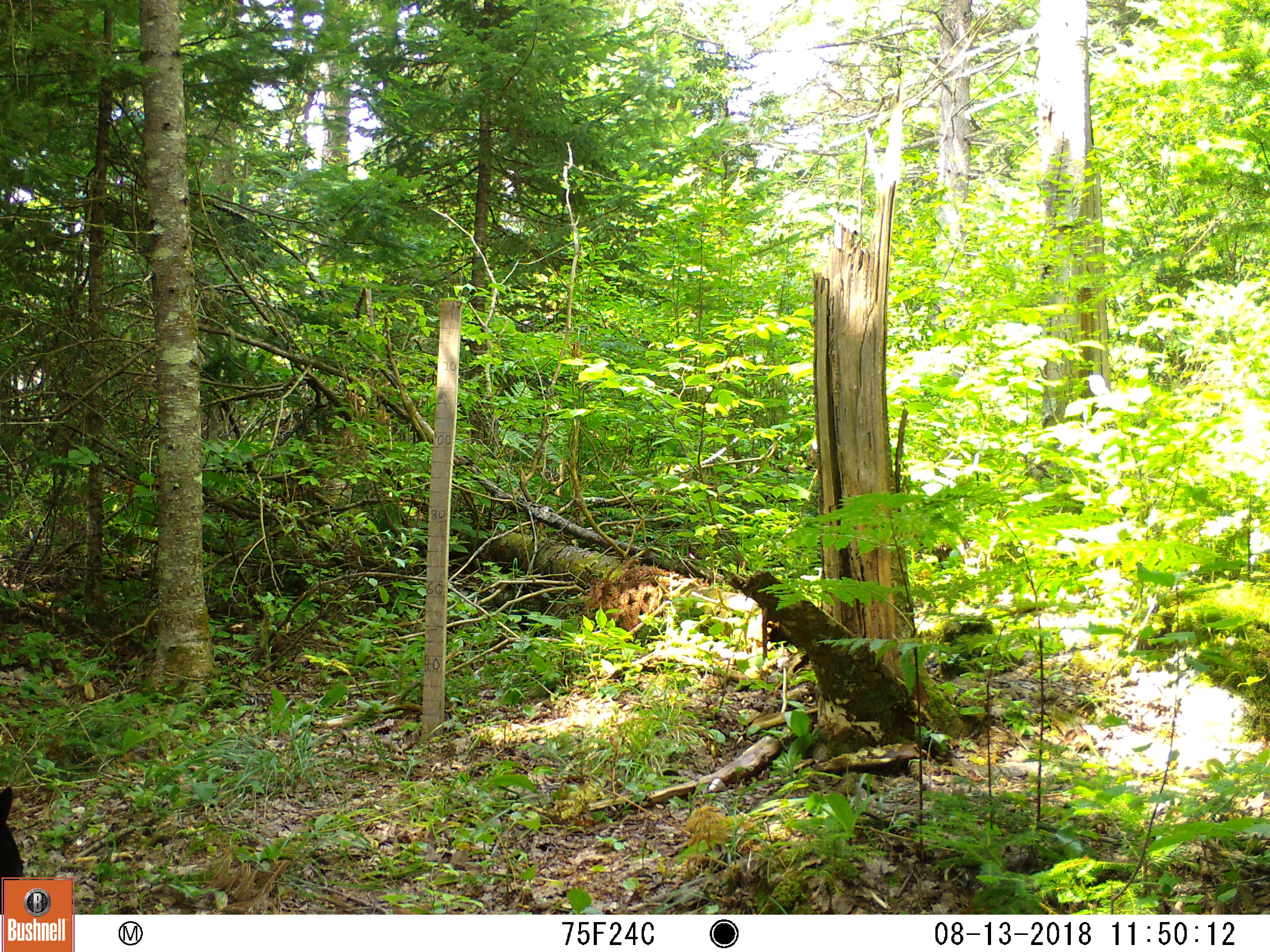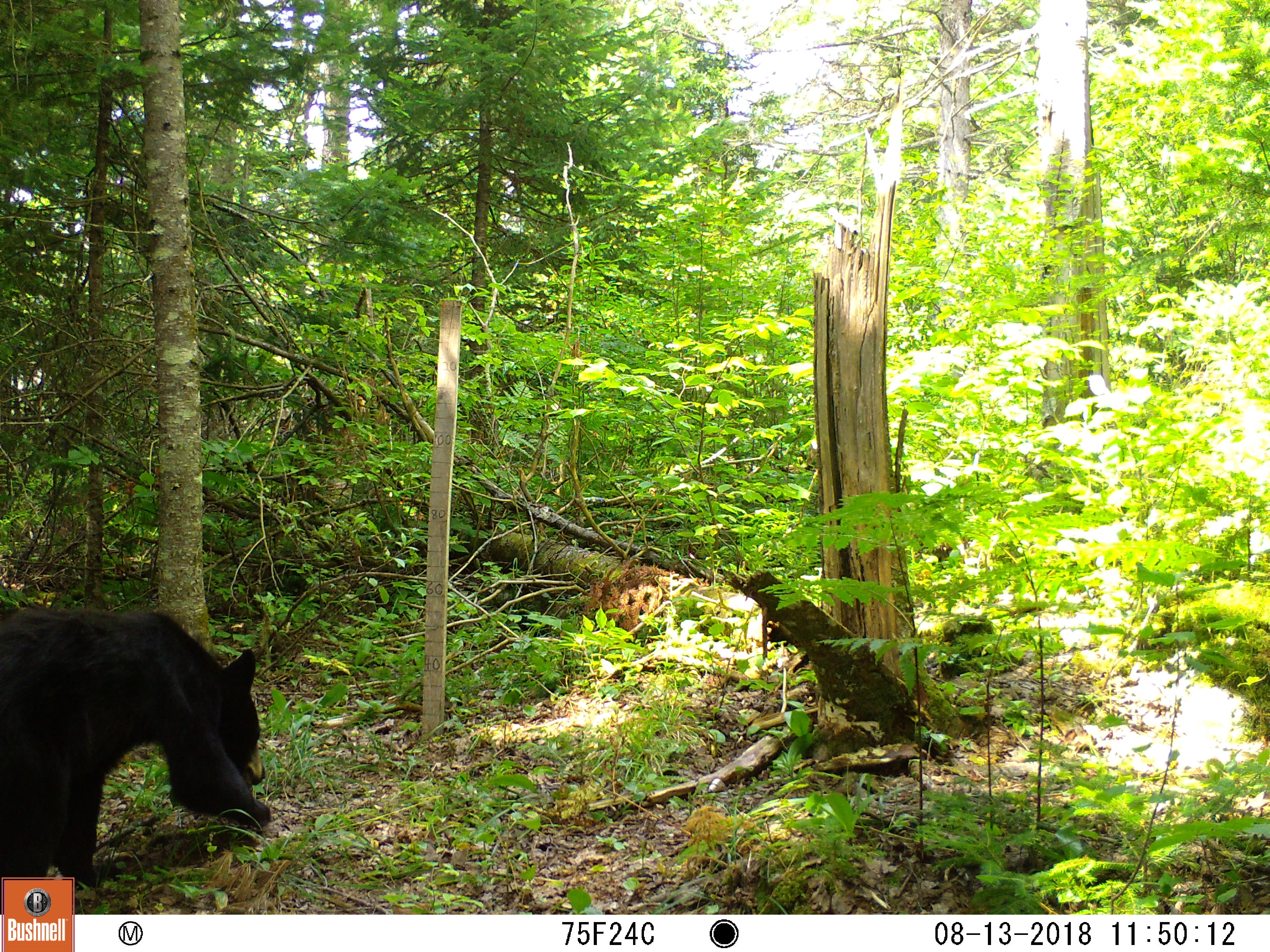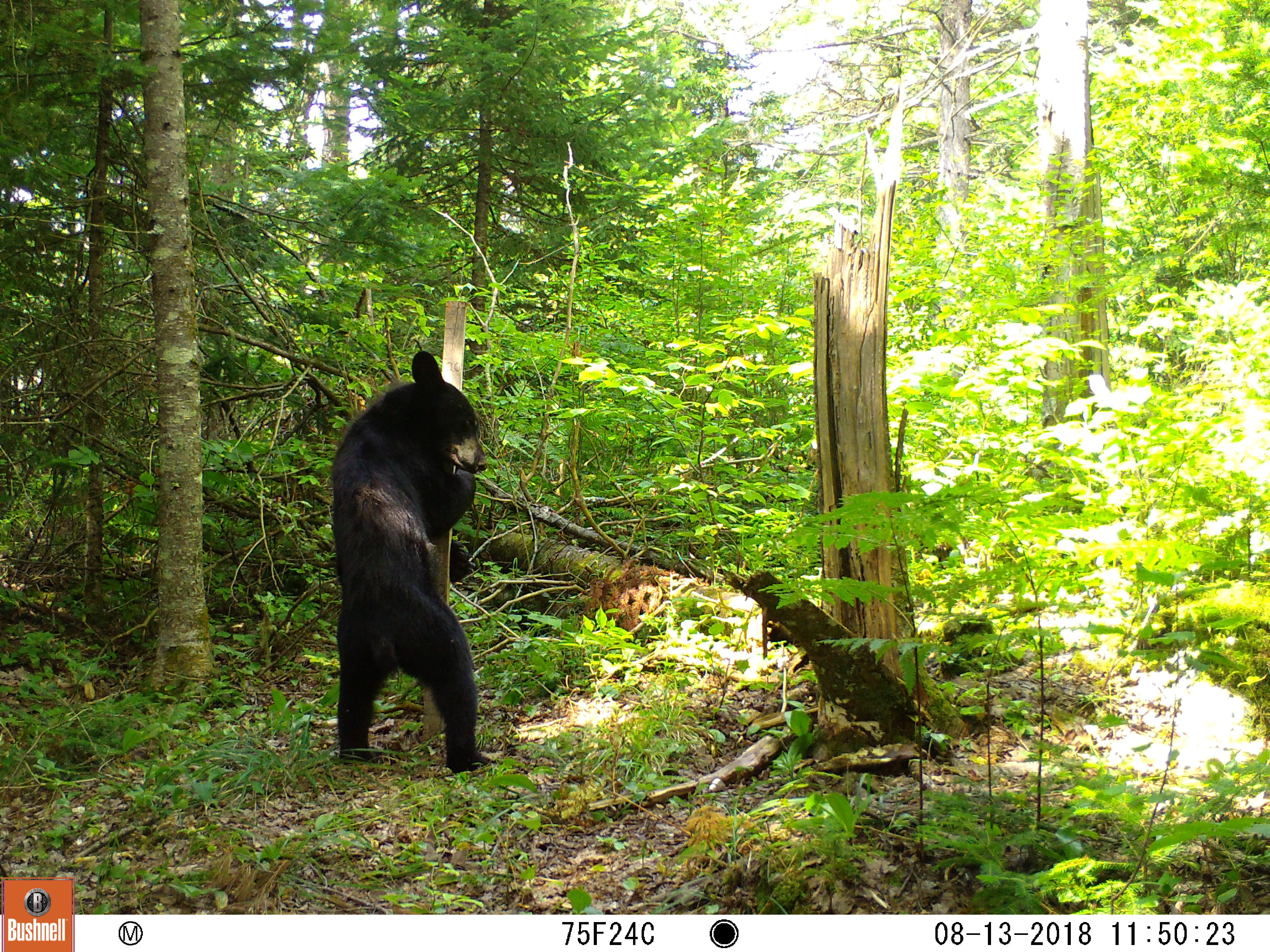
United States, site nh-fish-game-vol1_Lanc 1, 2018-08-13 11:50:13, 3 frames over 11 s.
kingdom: Animalia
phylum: Chordata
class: Mammalia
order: Carnivora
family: Ursidae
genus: Ursus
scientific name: Ursus americanus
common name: black bear